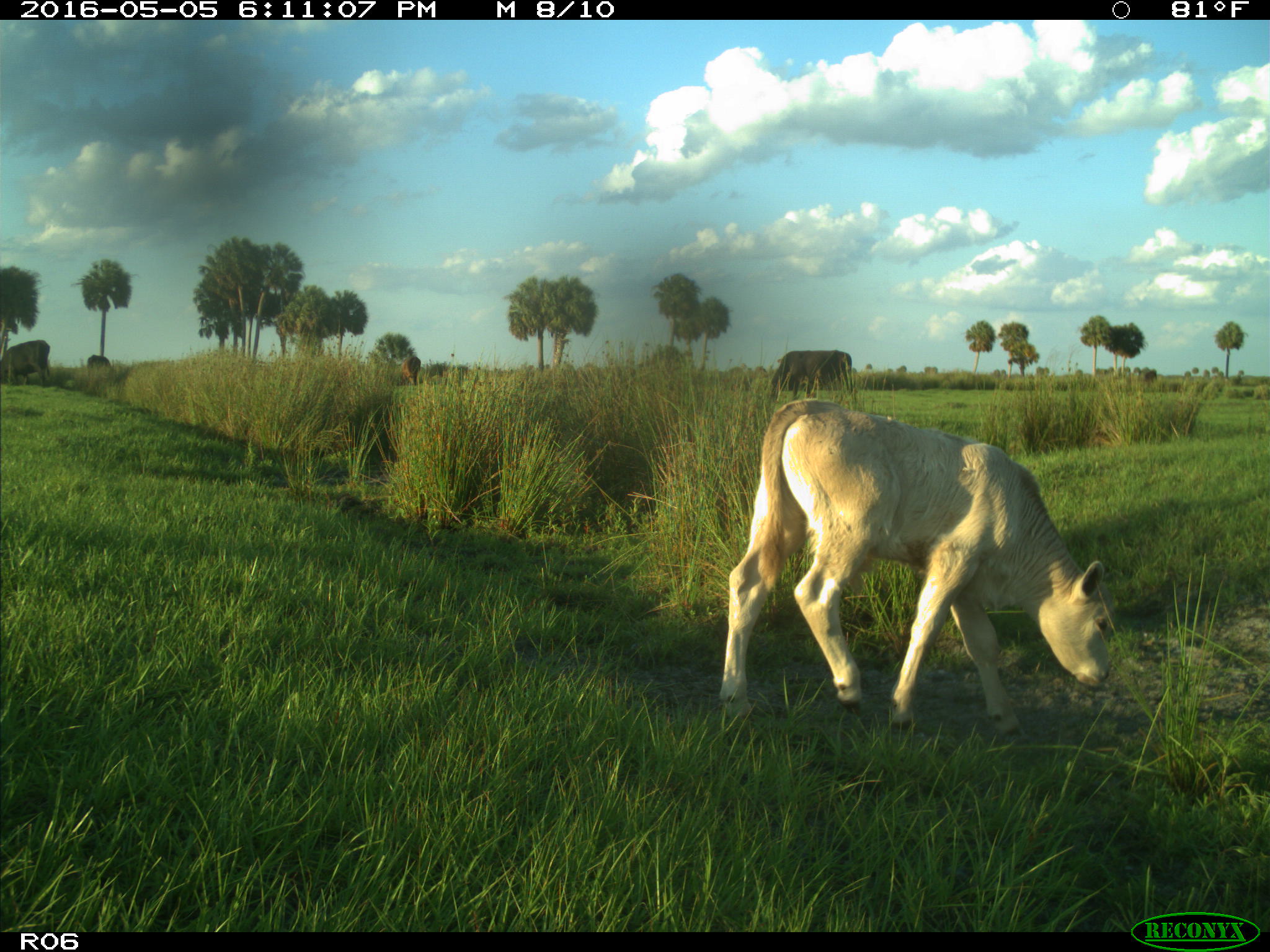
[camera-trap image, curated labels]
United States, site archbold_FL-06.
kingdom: Animalia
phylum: Chordata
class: Mammalia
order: Artiodactyla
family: Bovidae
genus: Bos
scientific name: Bos taurus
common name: domestic cow